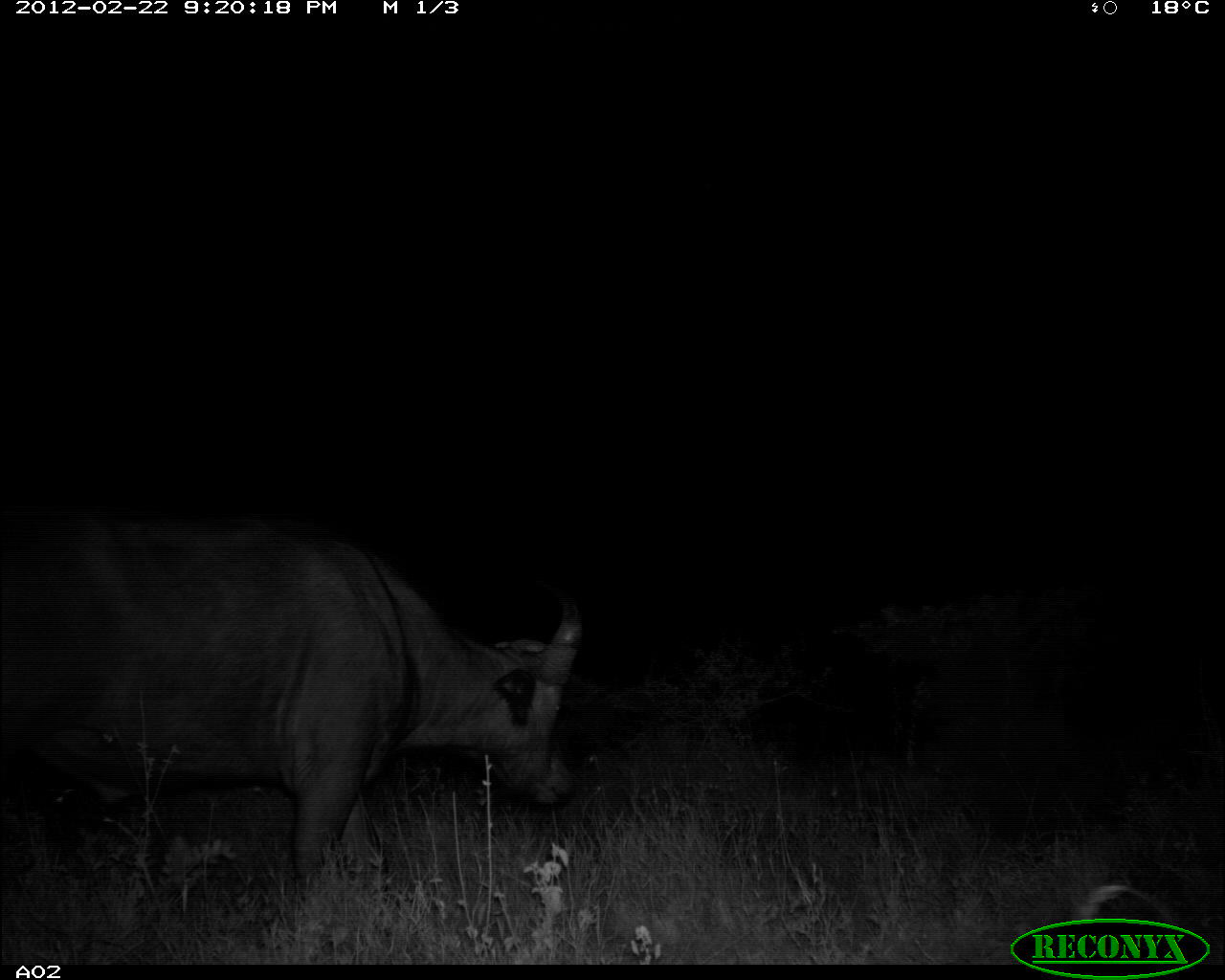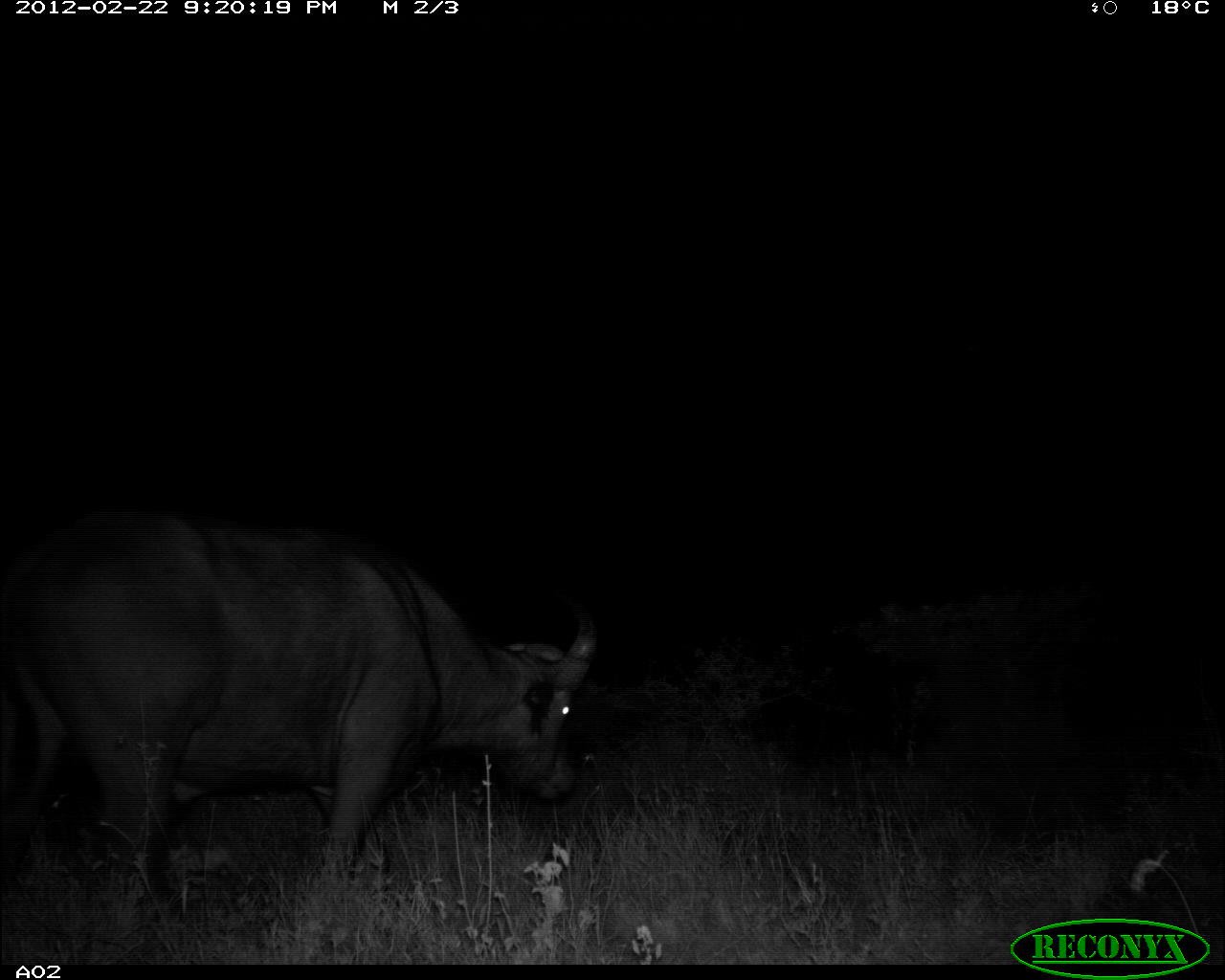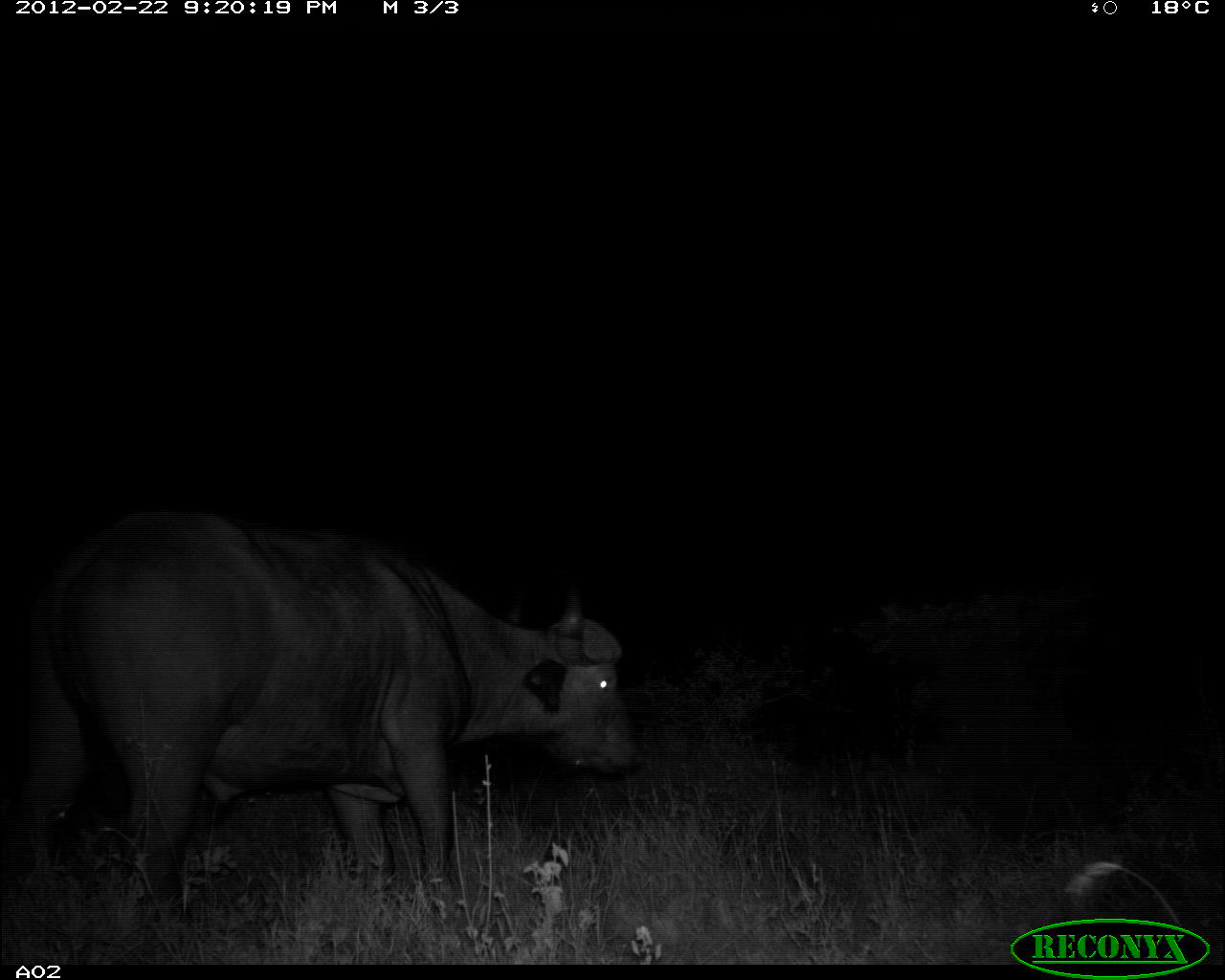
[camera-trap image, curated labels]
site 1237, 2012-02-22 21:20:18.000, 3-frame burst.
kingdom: Animalia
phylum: Chordata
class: Mammalia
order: Artiodactyla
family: Bovidae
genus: Syncerus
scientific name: Syncerus caffer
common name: african buffalo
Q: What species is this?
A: Syncerus caffer (african buffalo).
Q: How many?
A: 1.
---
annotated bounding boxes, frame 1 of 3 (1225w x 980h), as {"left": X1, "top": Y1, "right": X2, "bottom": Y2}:
syncerus caffer: {"left": 0, "top": 499, "right": 583, "bottom": 882}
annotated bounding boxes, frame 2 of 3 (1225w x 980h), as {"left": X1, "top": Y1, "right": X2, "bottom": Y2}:
syncerus caffer: {"left": 0, "top": 501, "right": 599, "bottom": 905}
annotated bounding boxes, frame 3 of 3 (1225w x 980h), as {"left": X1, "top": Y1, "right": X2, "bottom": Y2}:
syncerus caffer: {"left": 1, "top": 500, "right": 645, "bottom": 920}